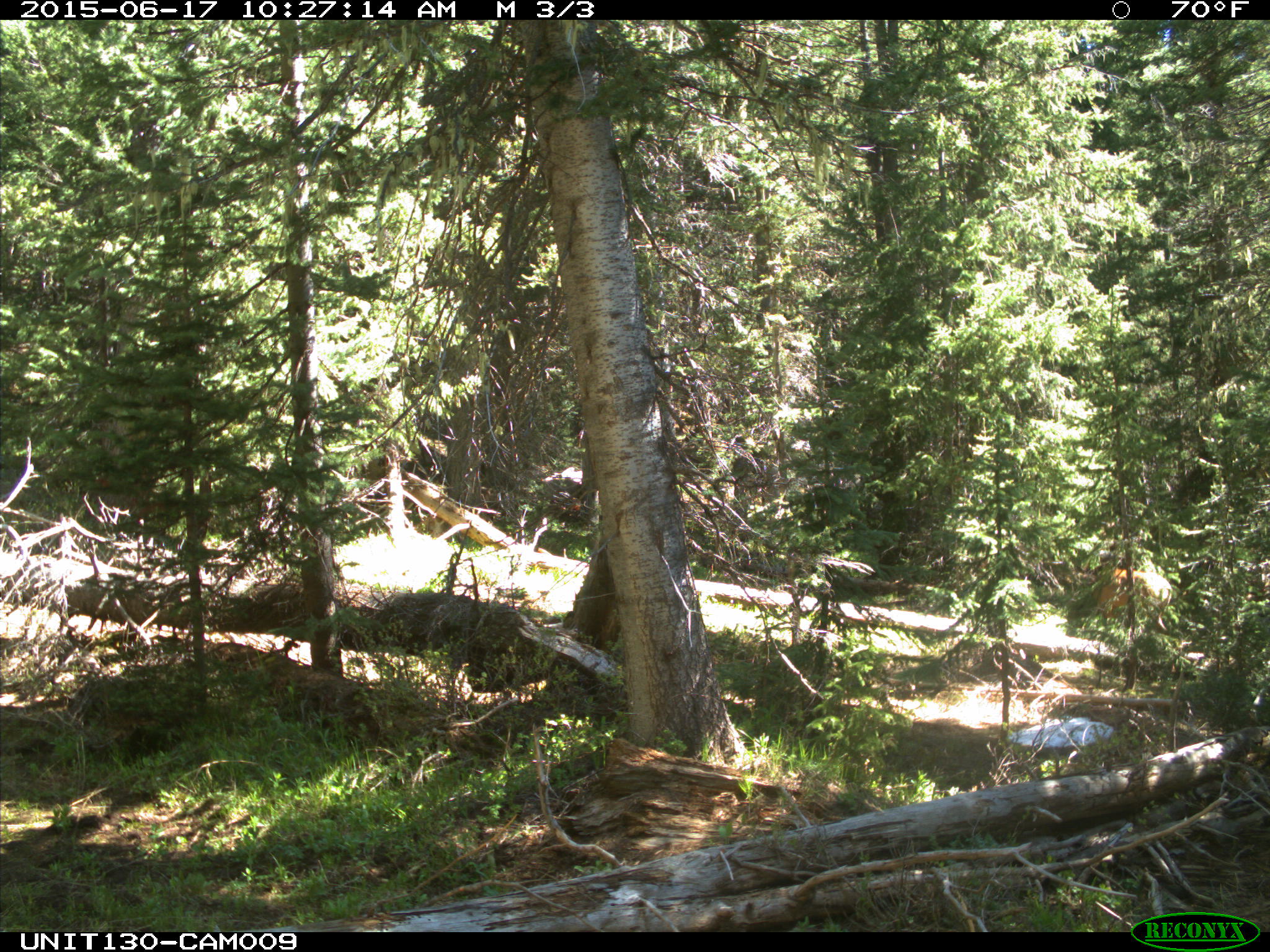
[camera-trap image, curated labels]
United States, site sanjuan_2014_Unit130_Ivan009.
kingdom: Animalia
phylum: Chordata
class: Mammalia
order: Artiodactyla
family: Cervidae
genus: Cervus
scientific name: Cervus elaphus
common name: red deer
Cervus elaphus (red deer).